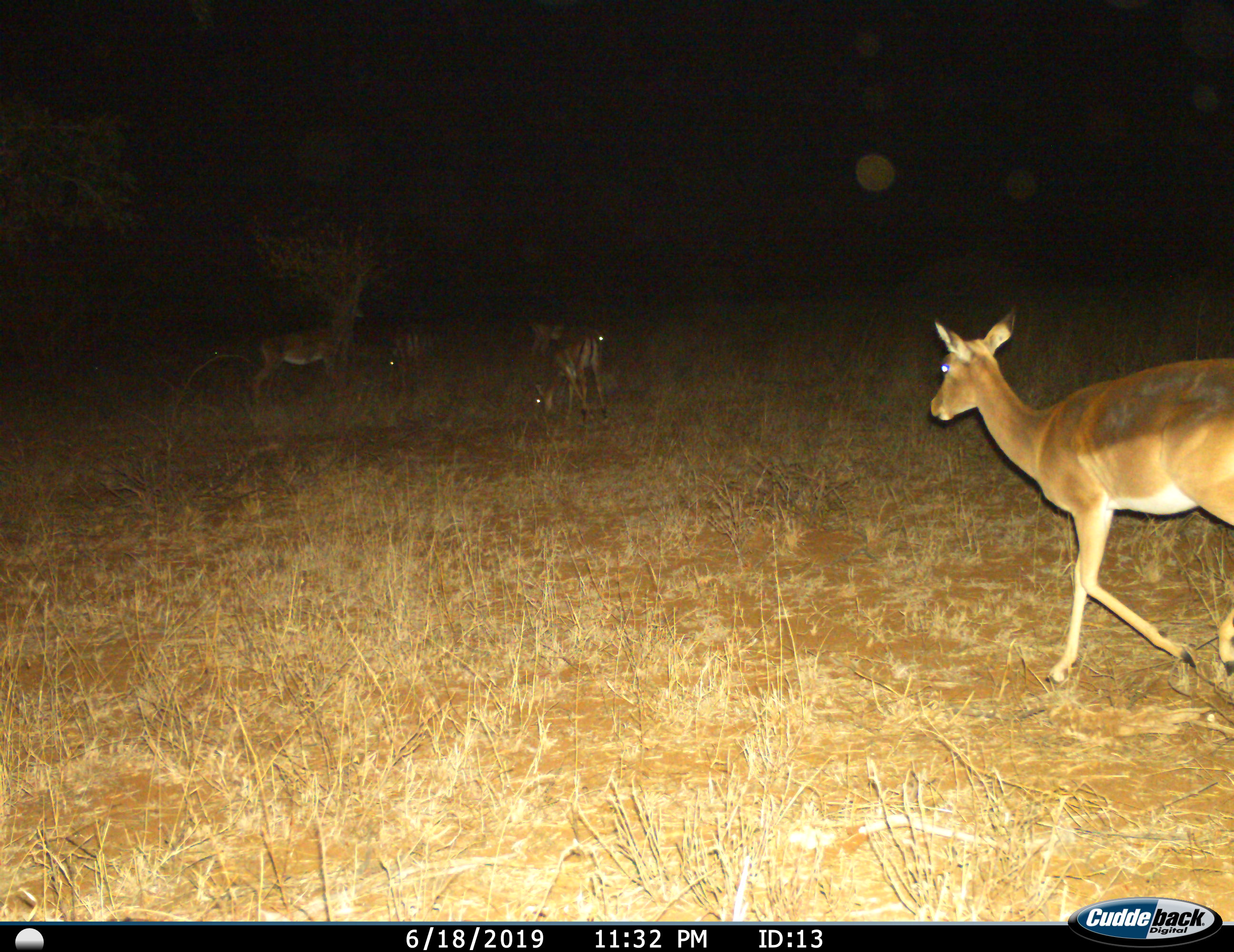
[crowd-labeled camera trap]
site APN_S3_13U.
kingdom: Animalia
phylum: Chordata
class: Mammalia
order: Artiodactyla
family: Bovidae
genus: Aepyceros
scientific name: Aepyceros melampus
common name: impala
Impala (Aepyceros melampus), count 6. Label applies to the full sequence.